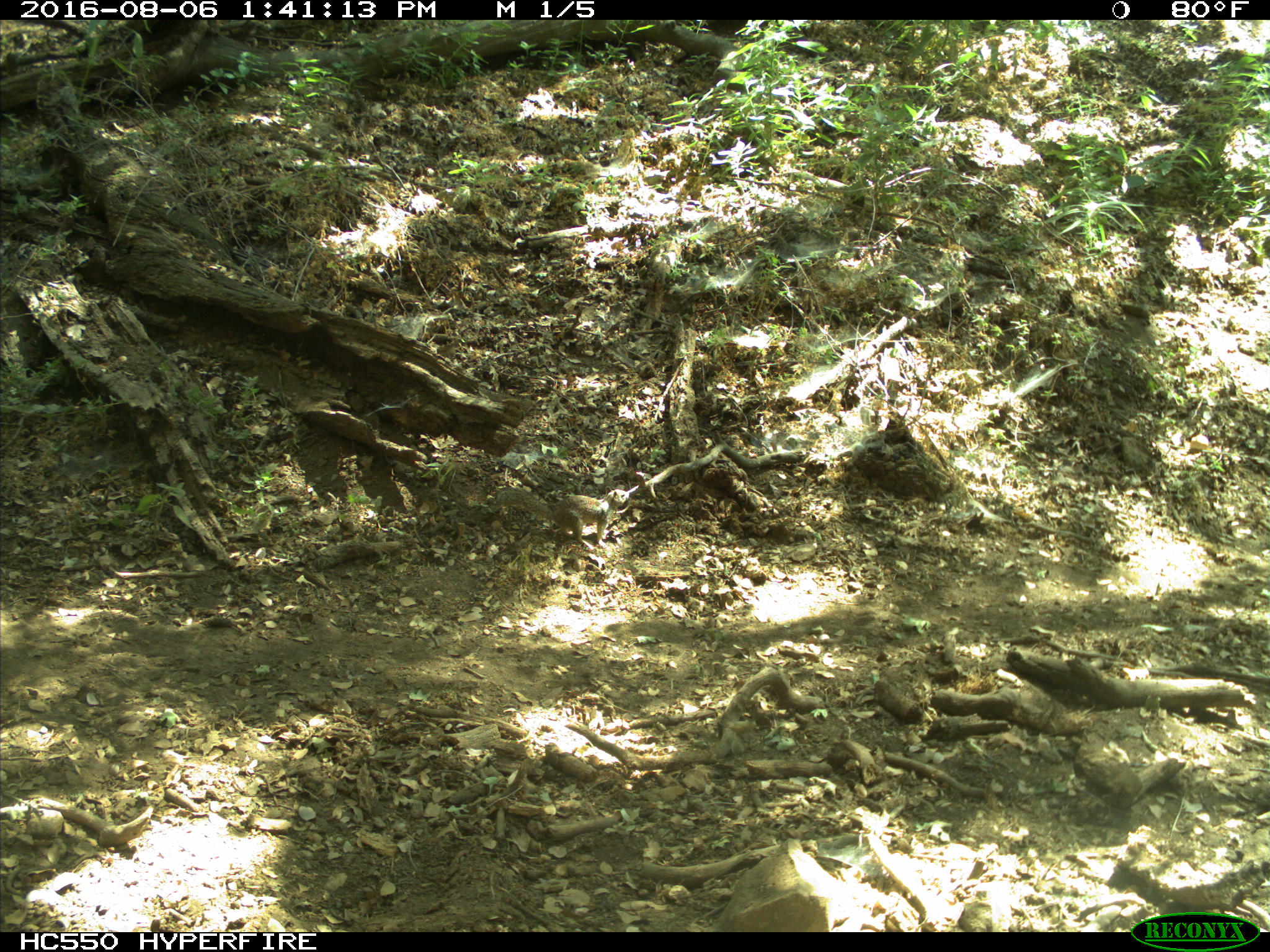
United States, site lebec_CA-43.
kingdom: Animalia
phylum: Chordata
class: Mammalia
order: Rodentia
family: Sciuridae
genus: Otospermophilus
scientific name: Otospermophilus beecheyi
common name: california ground squirrel